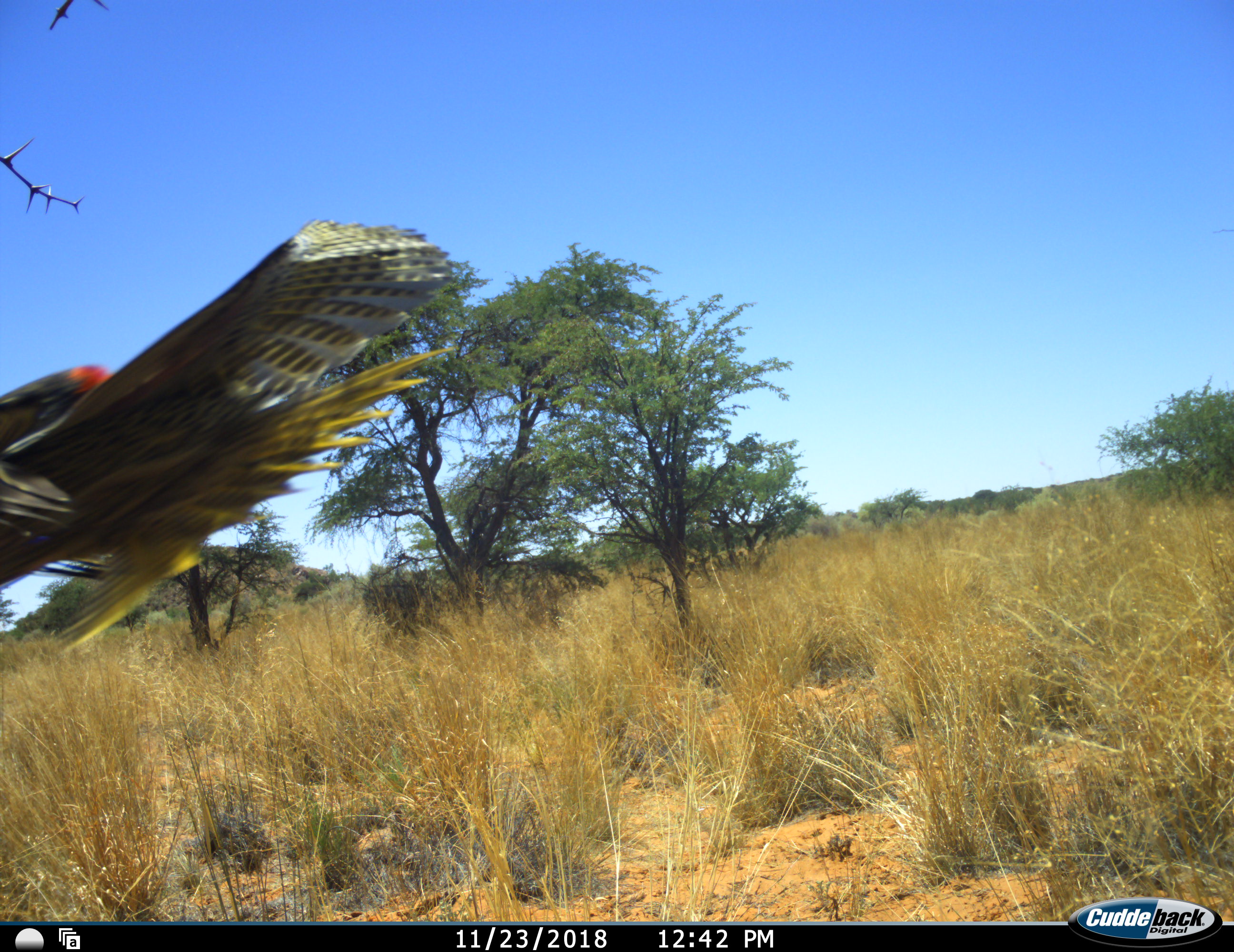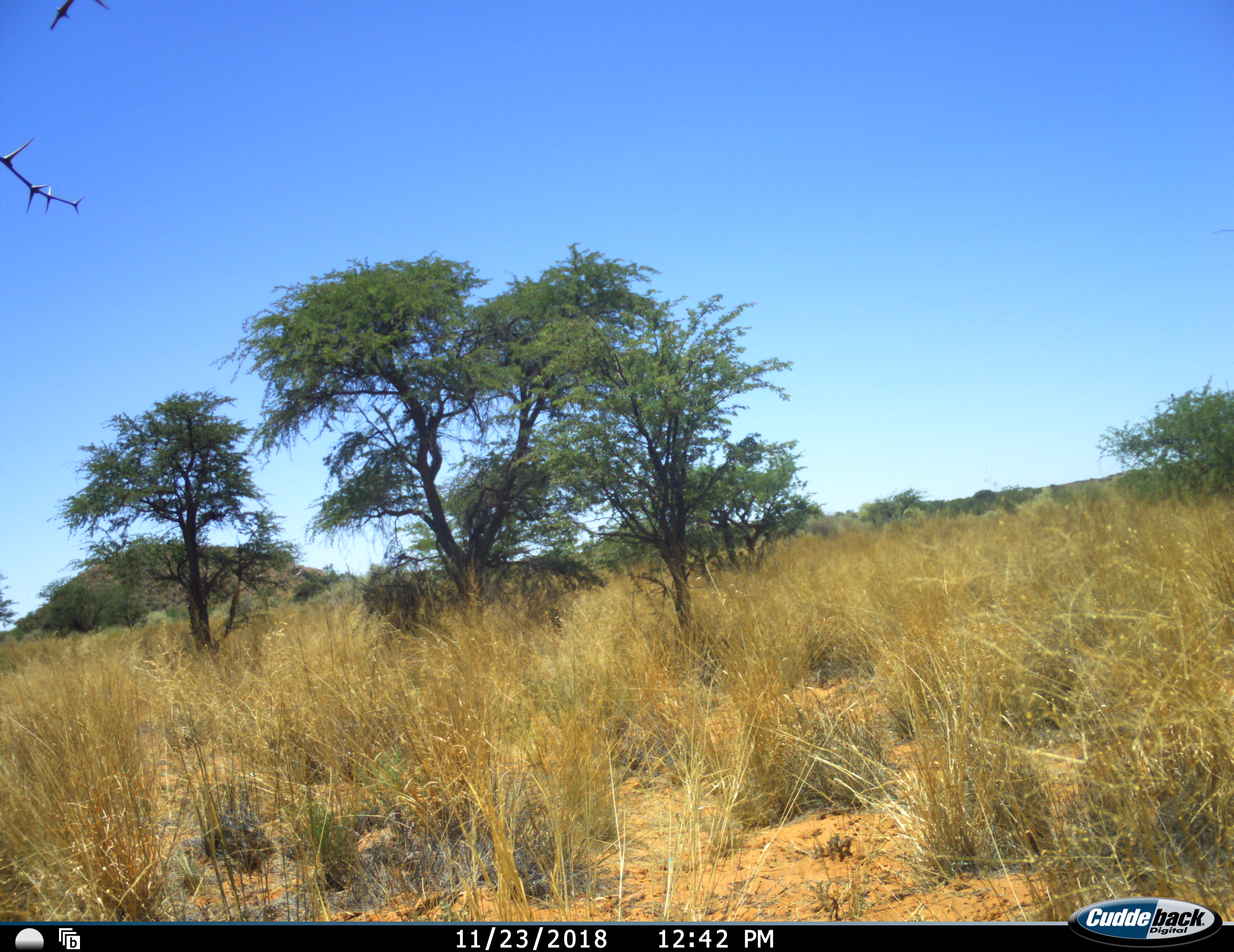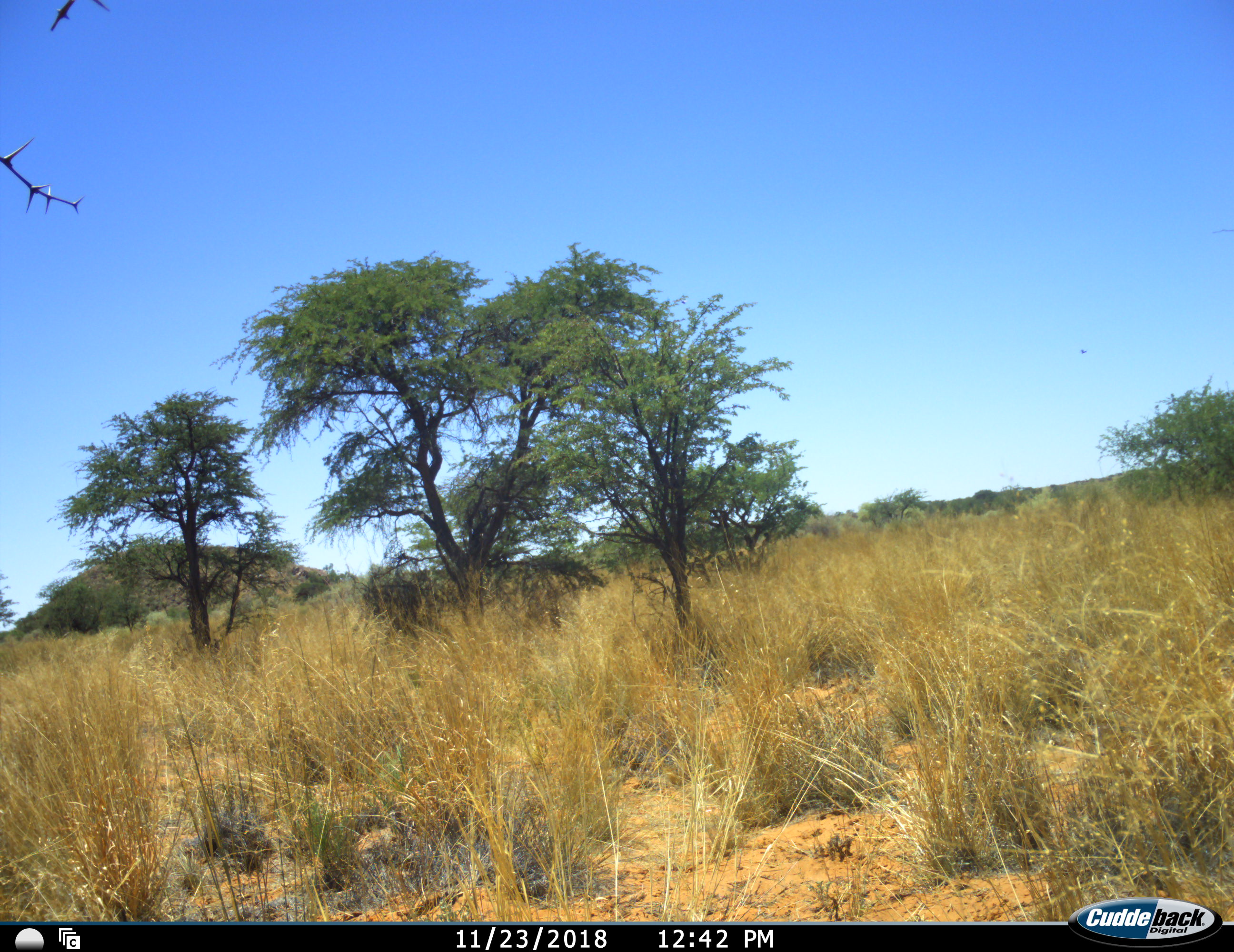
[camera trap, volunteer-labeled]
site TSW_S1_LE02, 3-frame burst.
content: unidentified animal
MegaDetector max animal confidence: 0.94